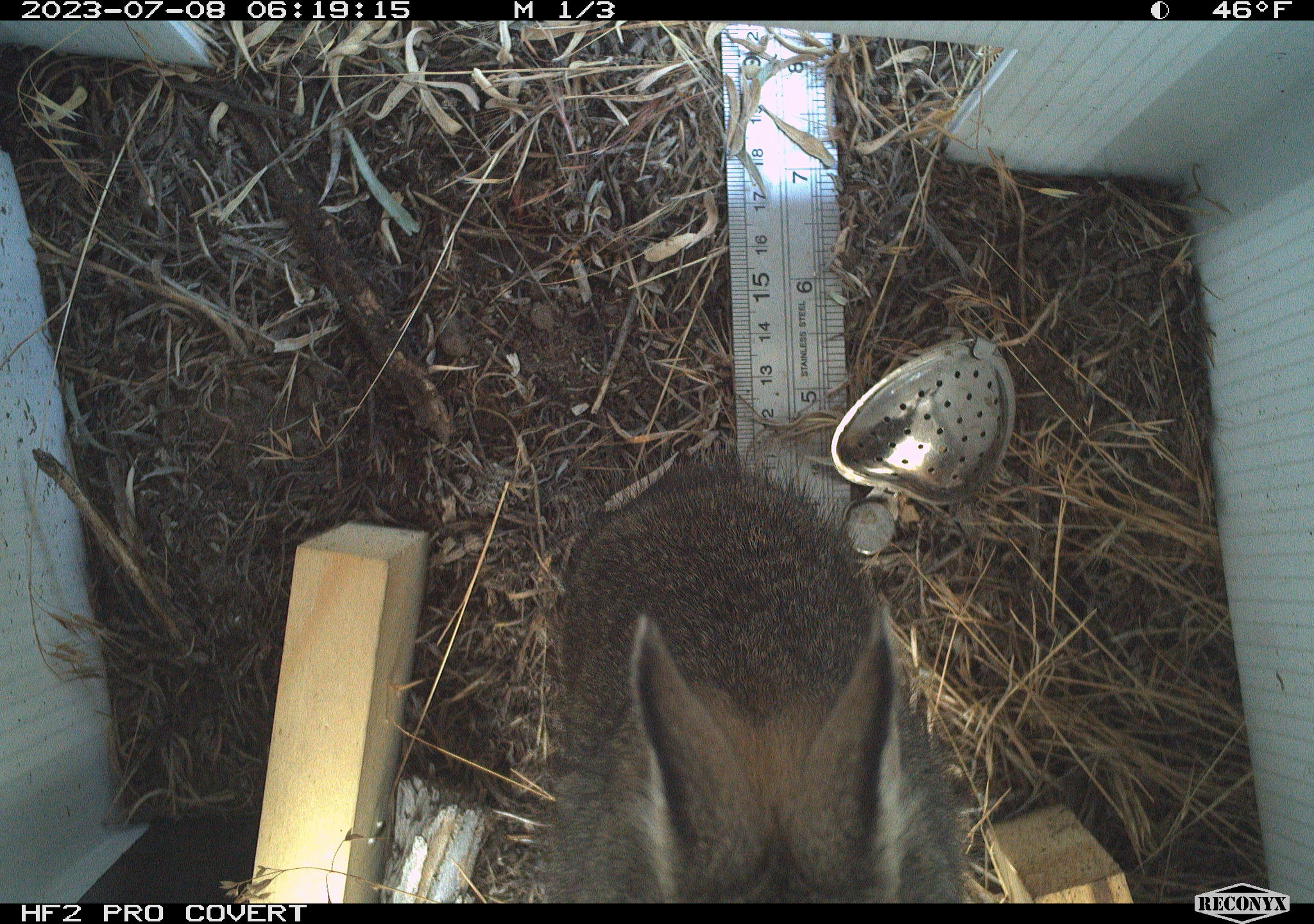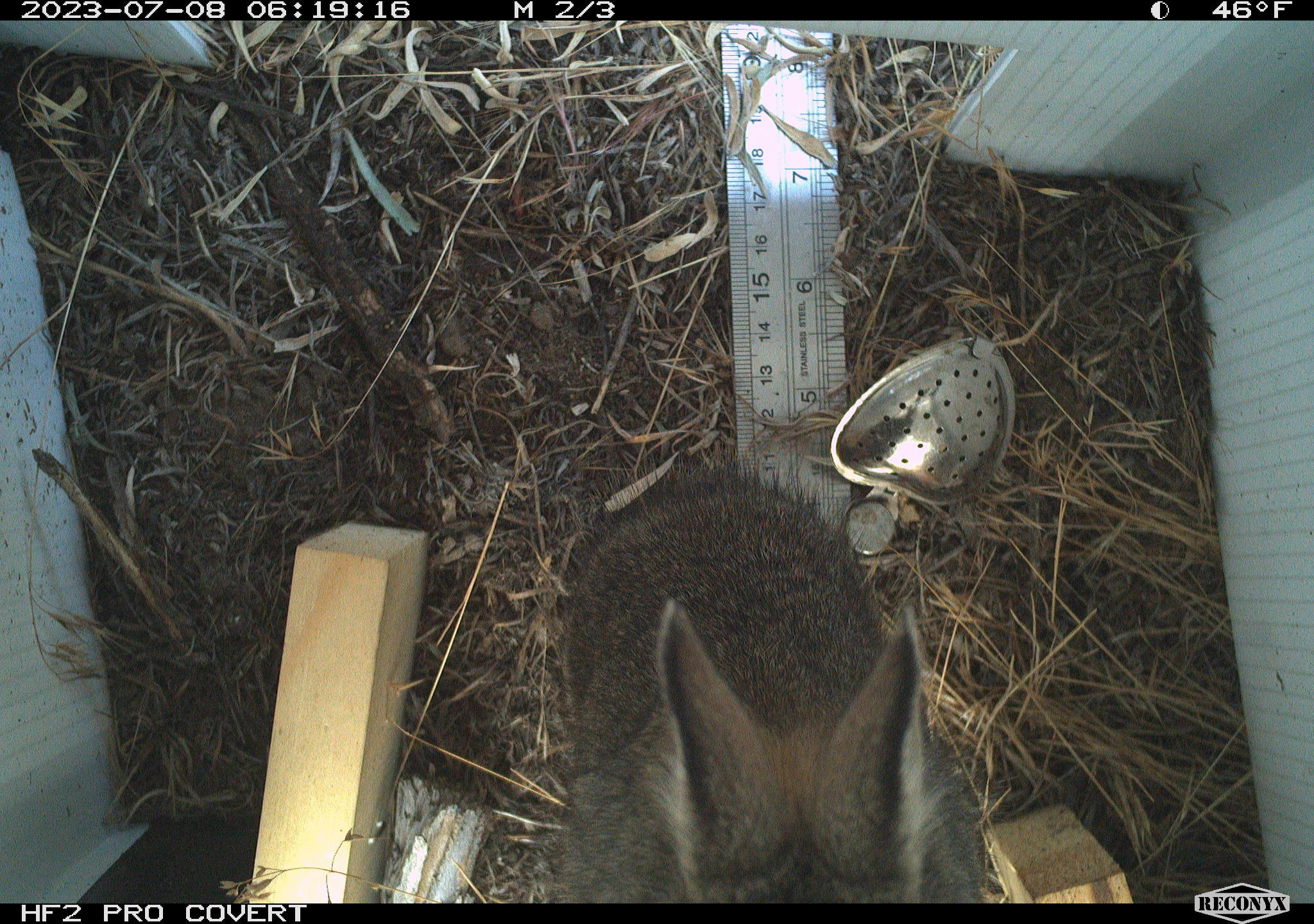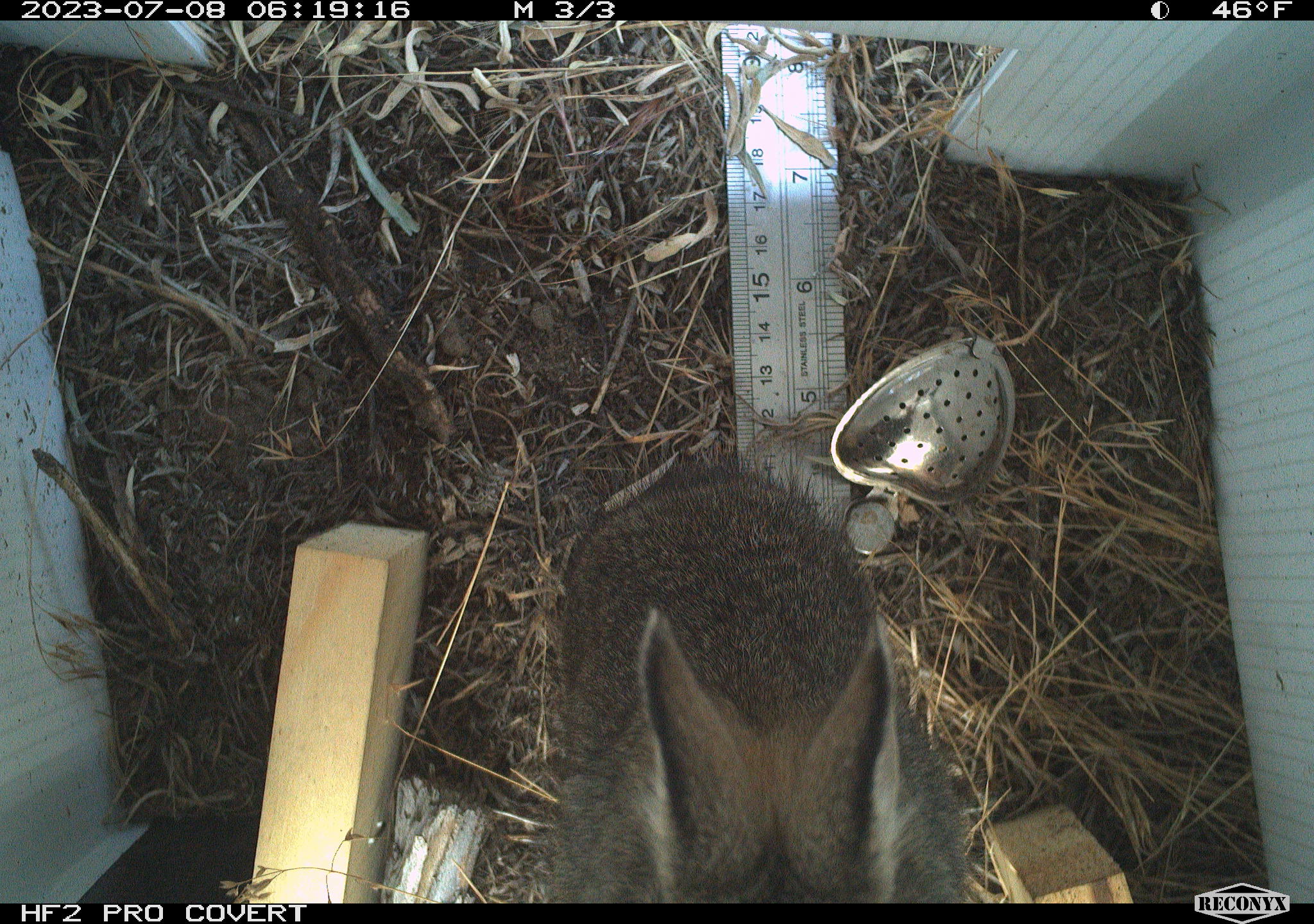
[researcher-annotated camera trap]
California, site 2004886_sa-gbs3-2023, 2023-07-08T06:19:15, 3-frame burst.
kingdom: Animalia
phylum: Chordata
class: Mammalia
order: Lagomorpha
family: Leporidae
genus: Sylvilagus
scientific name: Sylvilagus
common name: cottontail rabbits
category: sylvilagus species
Sylvilagus species (cottontail rabbits) (Sylvilagus).